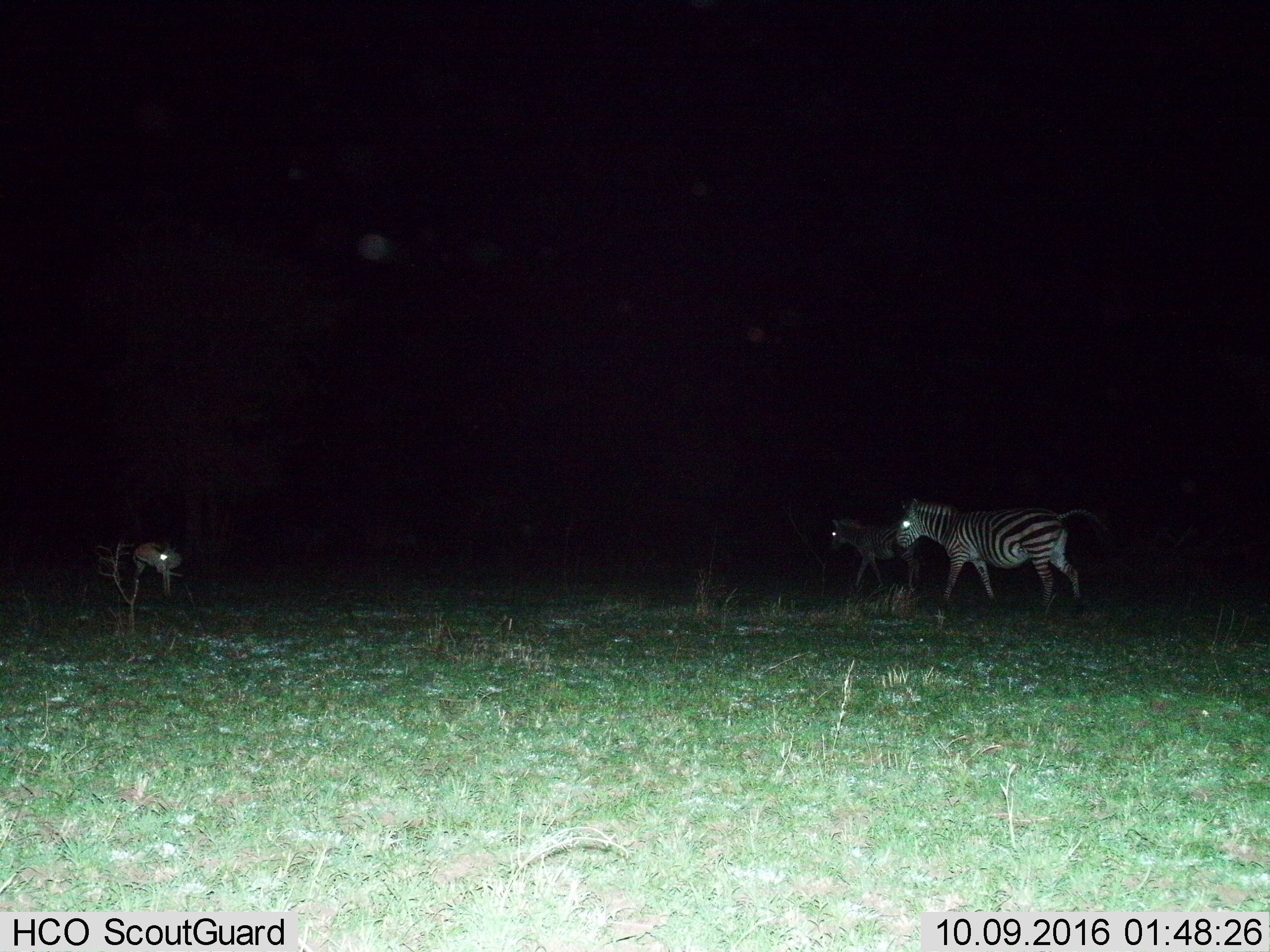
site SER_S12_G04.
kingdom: Animalia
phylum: Chordata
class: Mammalia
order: Perissodactyla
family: Equidae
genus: Equus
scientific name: Equus quagga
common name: plains zebra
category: zebraplains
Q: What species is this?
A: Zebraplains (plains zebra) (Equus quagga).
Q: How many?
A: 2.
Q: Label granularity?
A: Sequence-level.